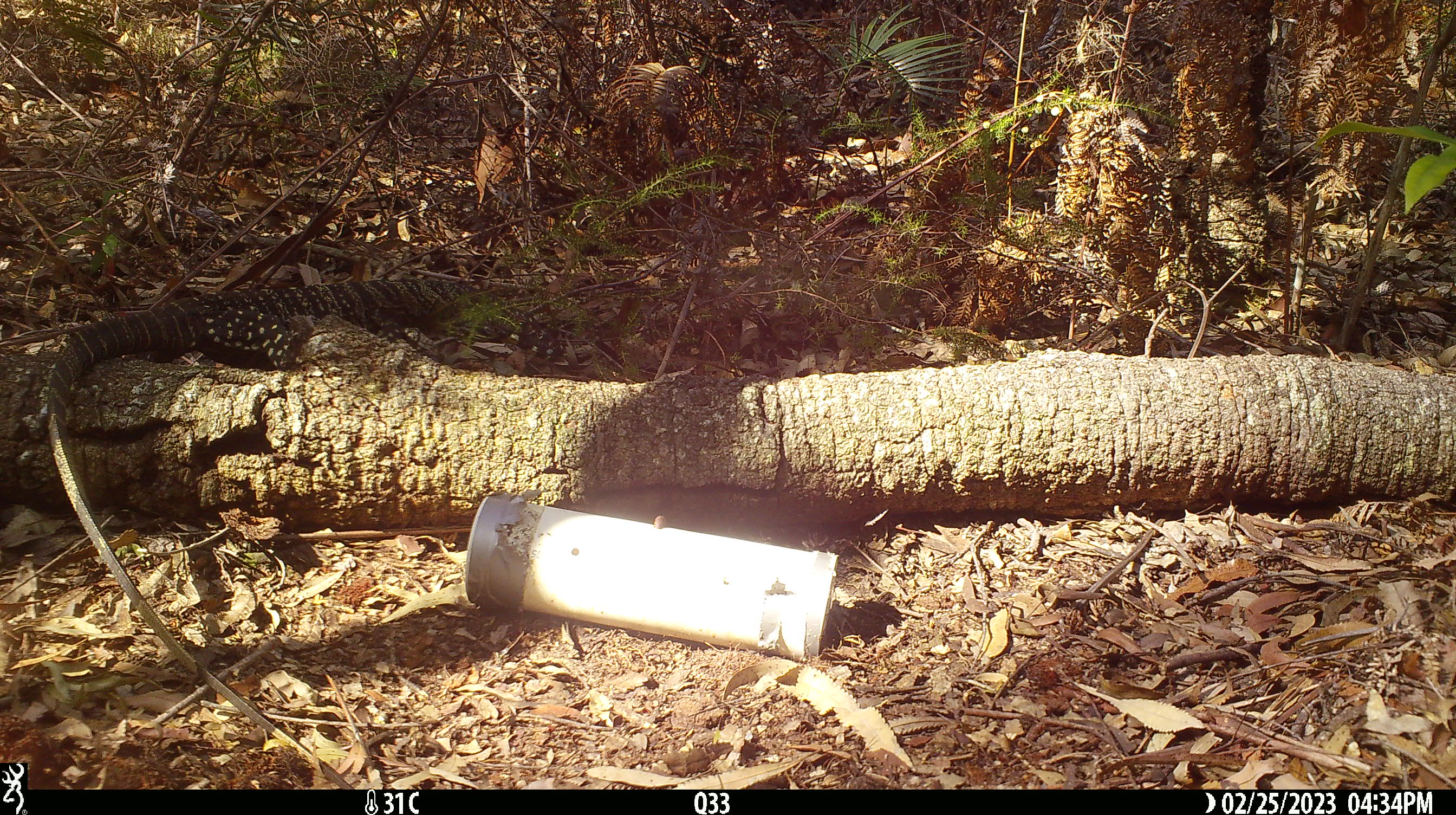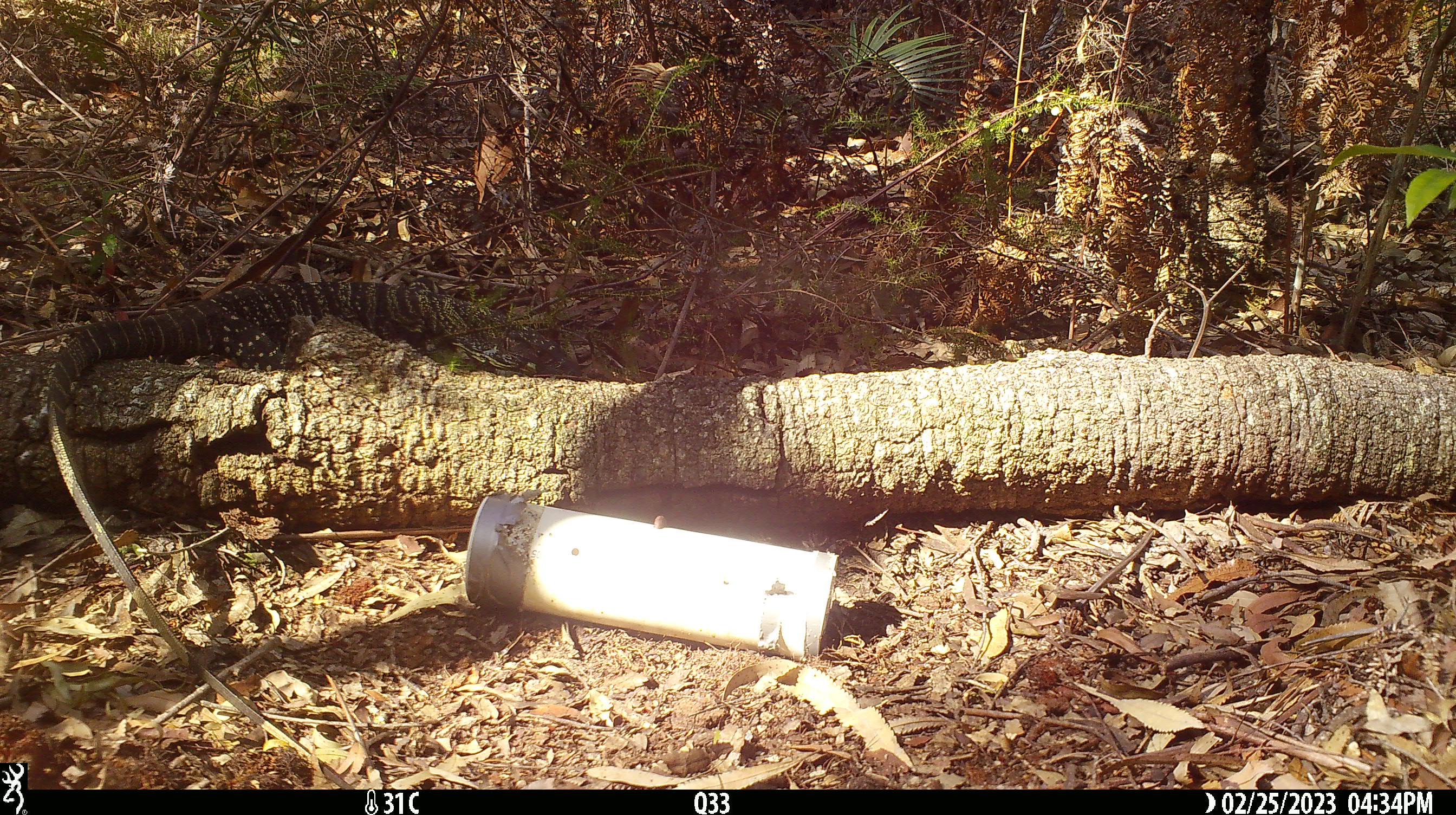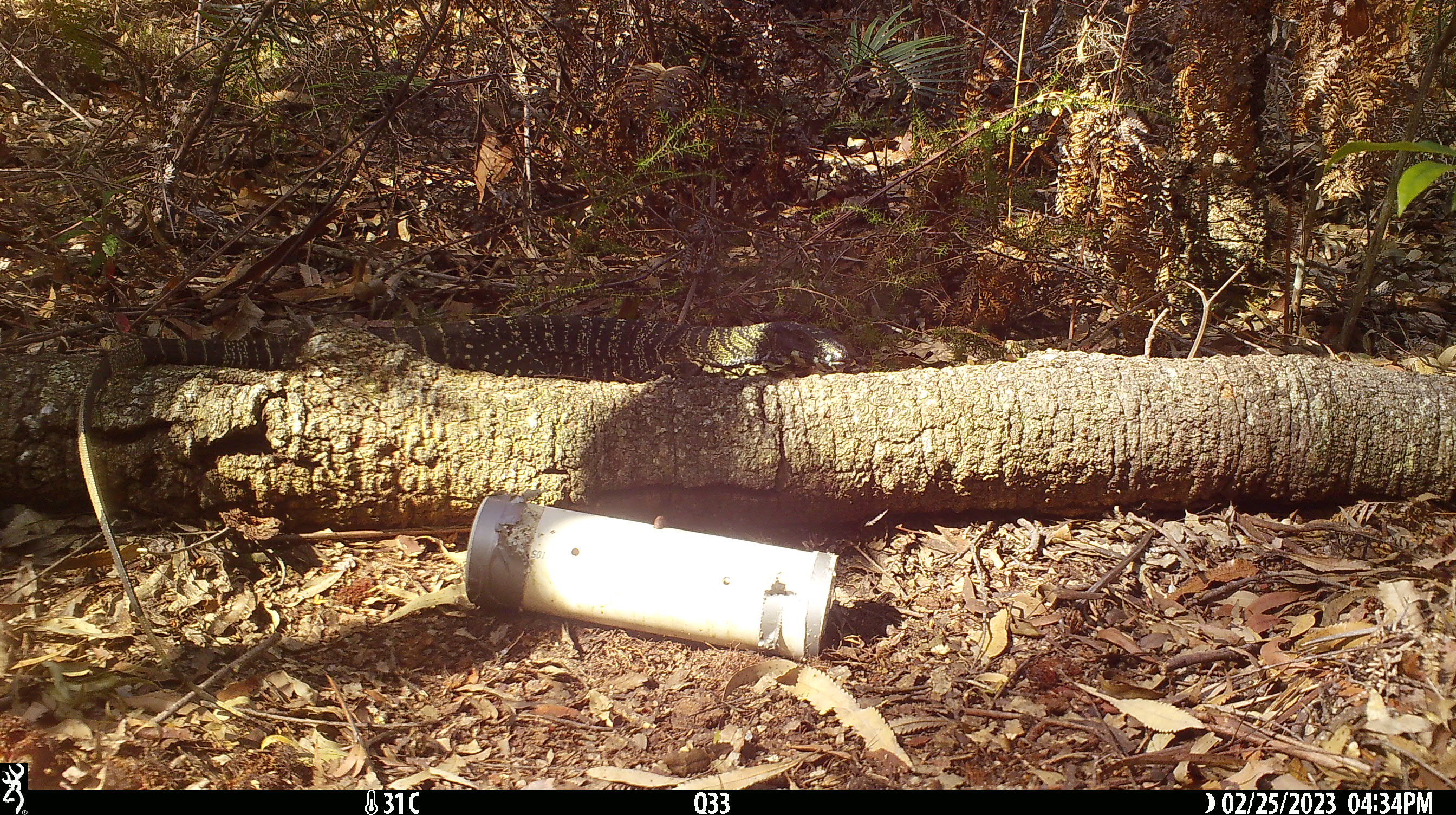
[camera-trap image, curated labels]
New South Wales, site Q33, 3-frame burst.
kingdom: Animalia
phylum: Chordata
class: Reptilia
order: Squamata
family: Varanidae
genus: Varanus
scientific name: Varanus varius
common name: lace monitor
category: goanna